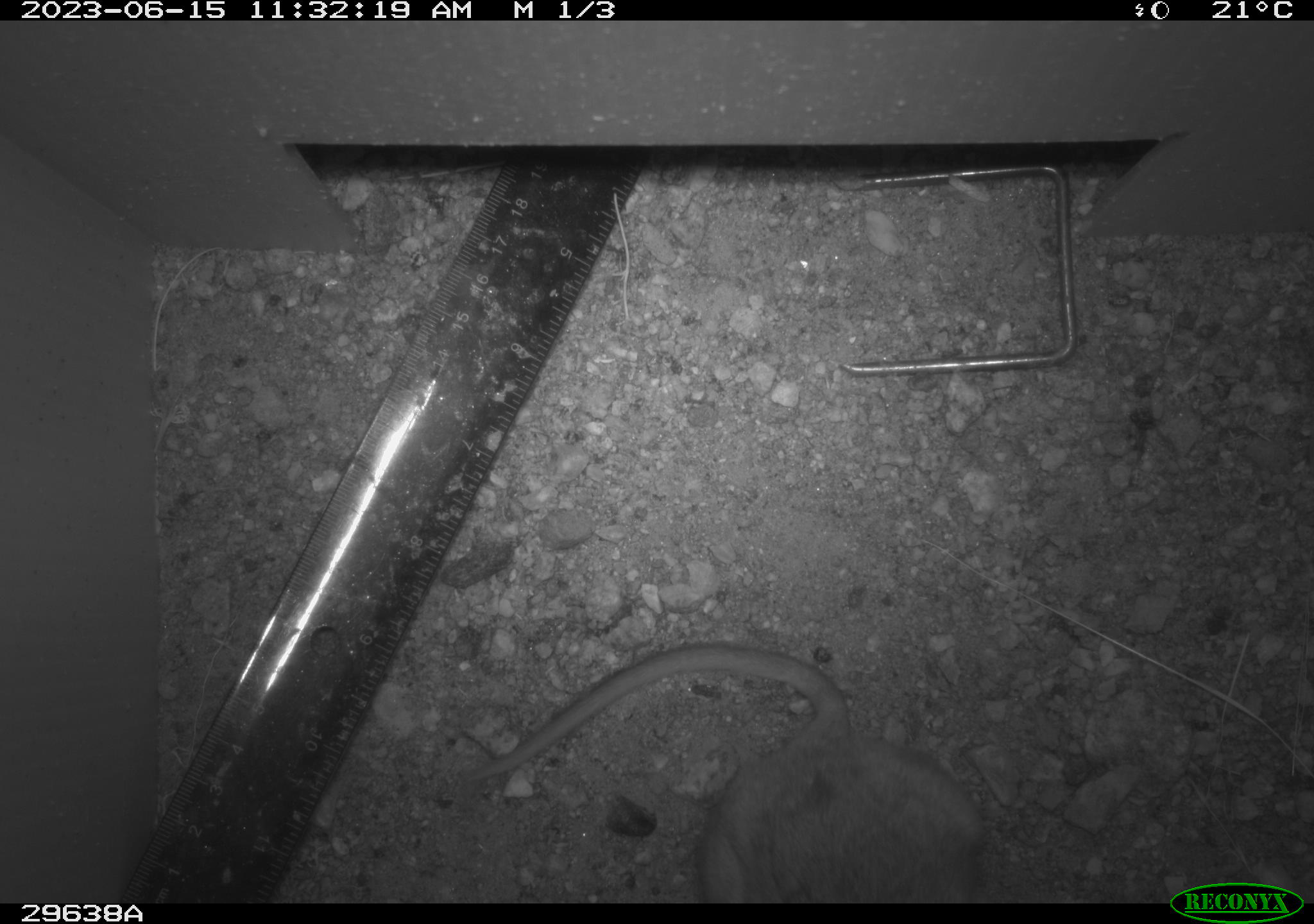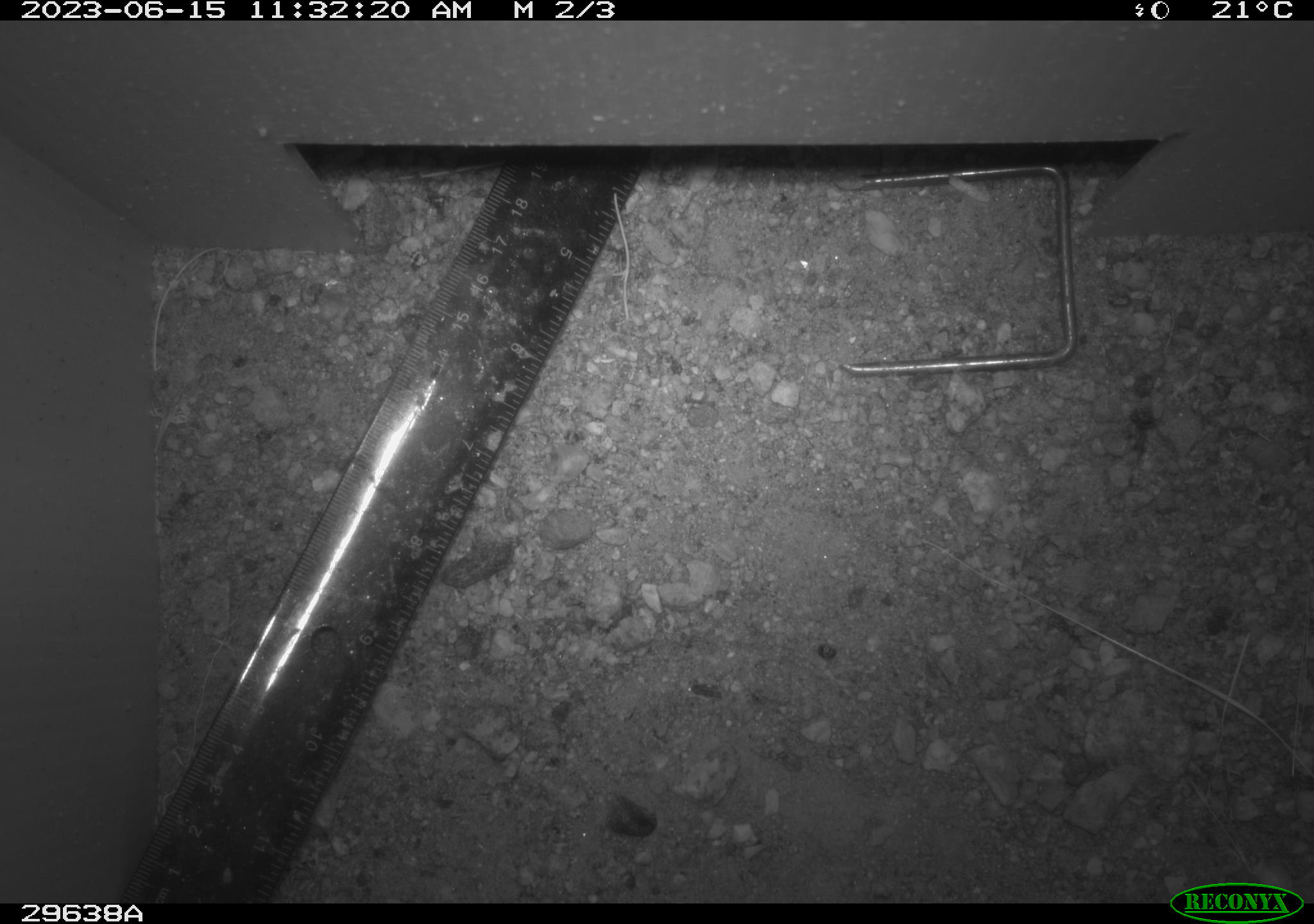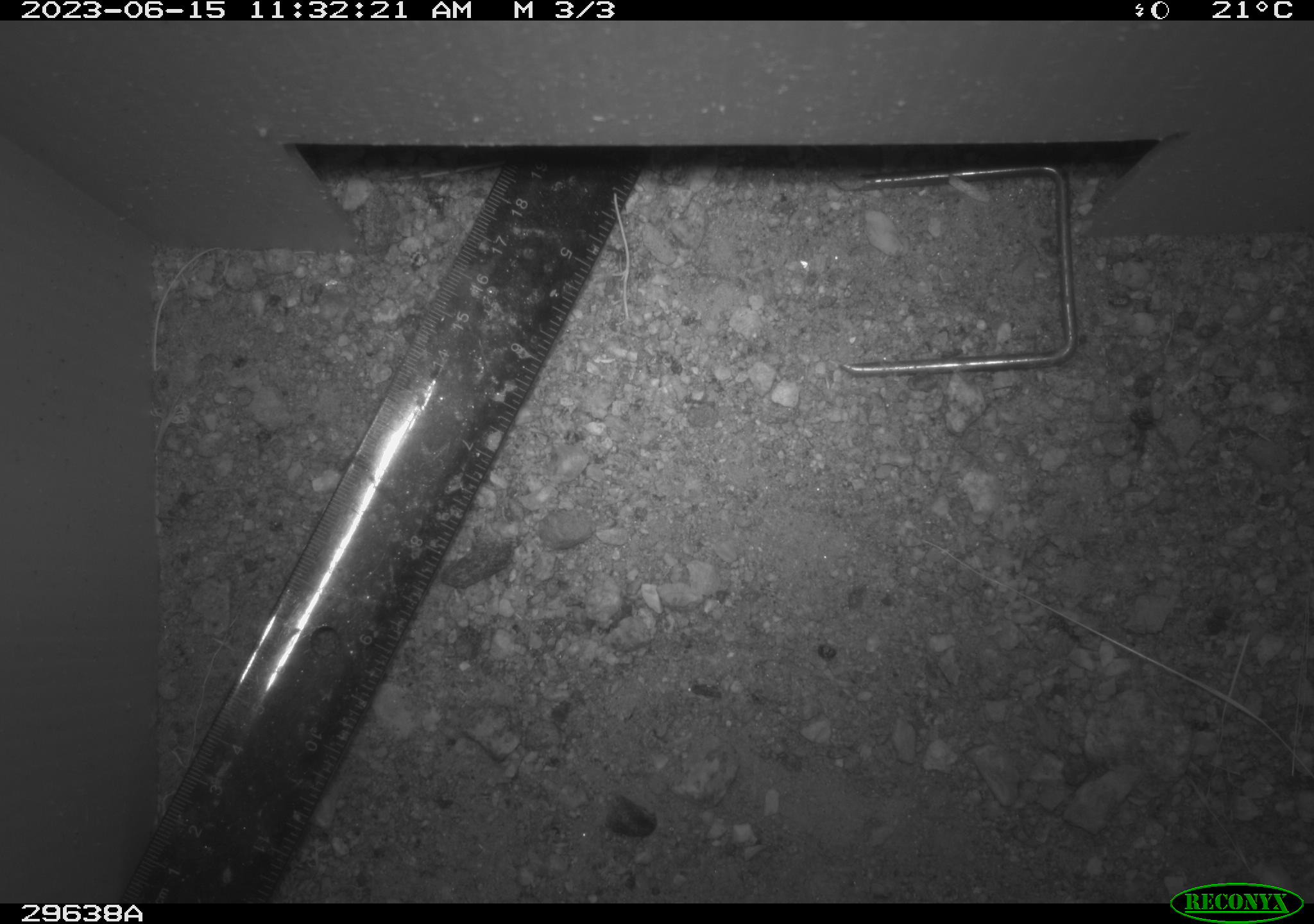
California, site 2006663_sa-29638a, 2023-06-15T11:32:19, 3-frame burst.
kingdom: Animalia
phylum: Chordata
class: Mammalia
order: Rodentia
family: Cricetidae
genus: Neotoma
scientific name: Neotoma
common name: pack rat or woodrat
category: neotoma species